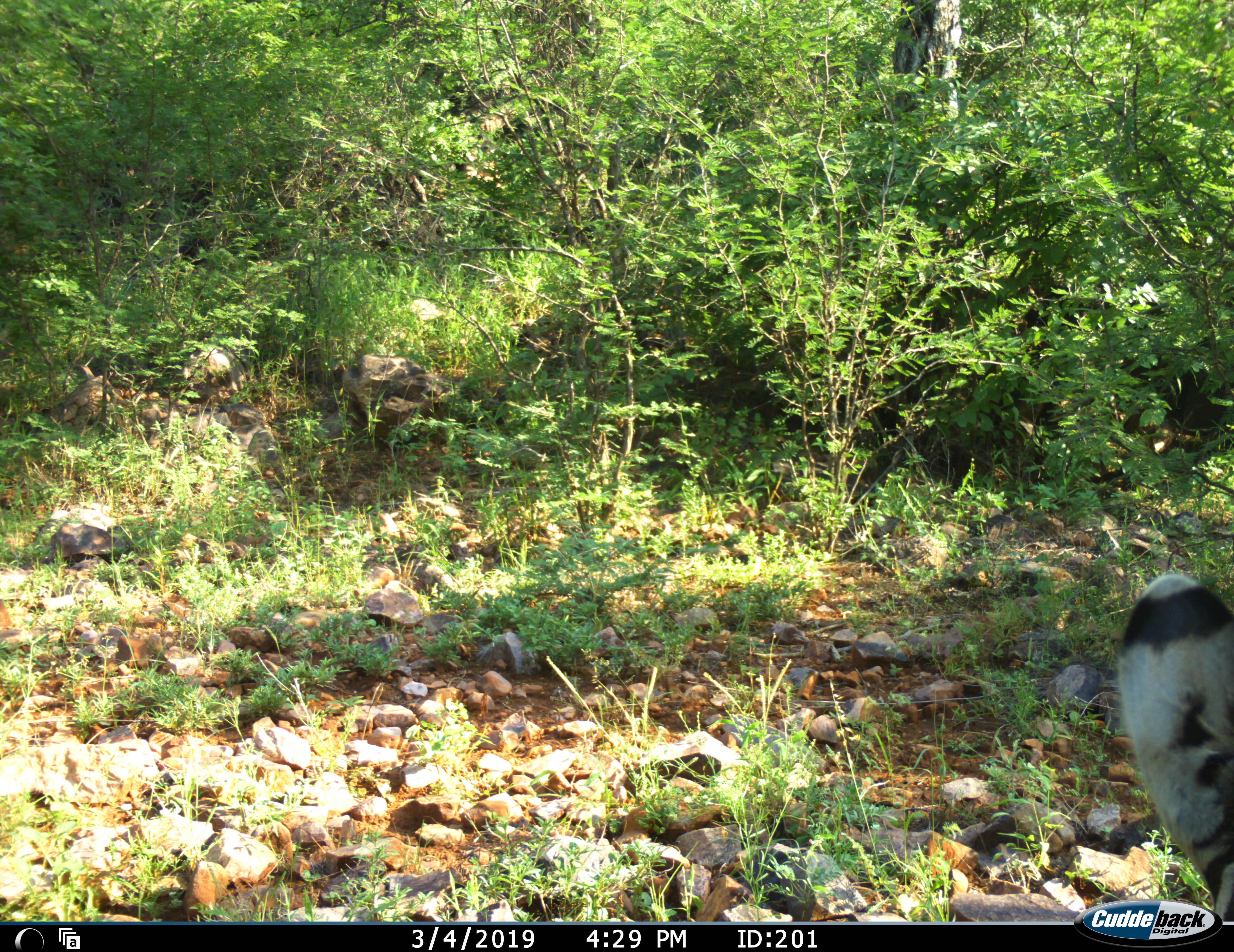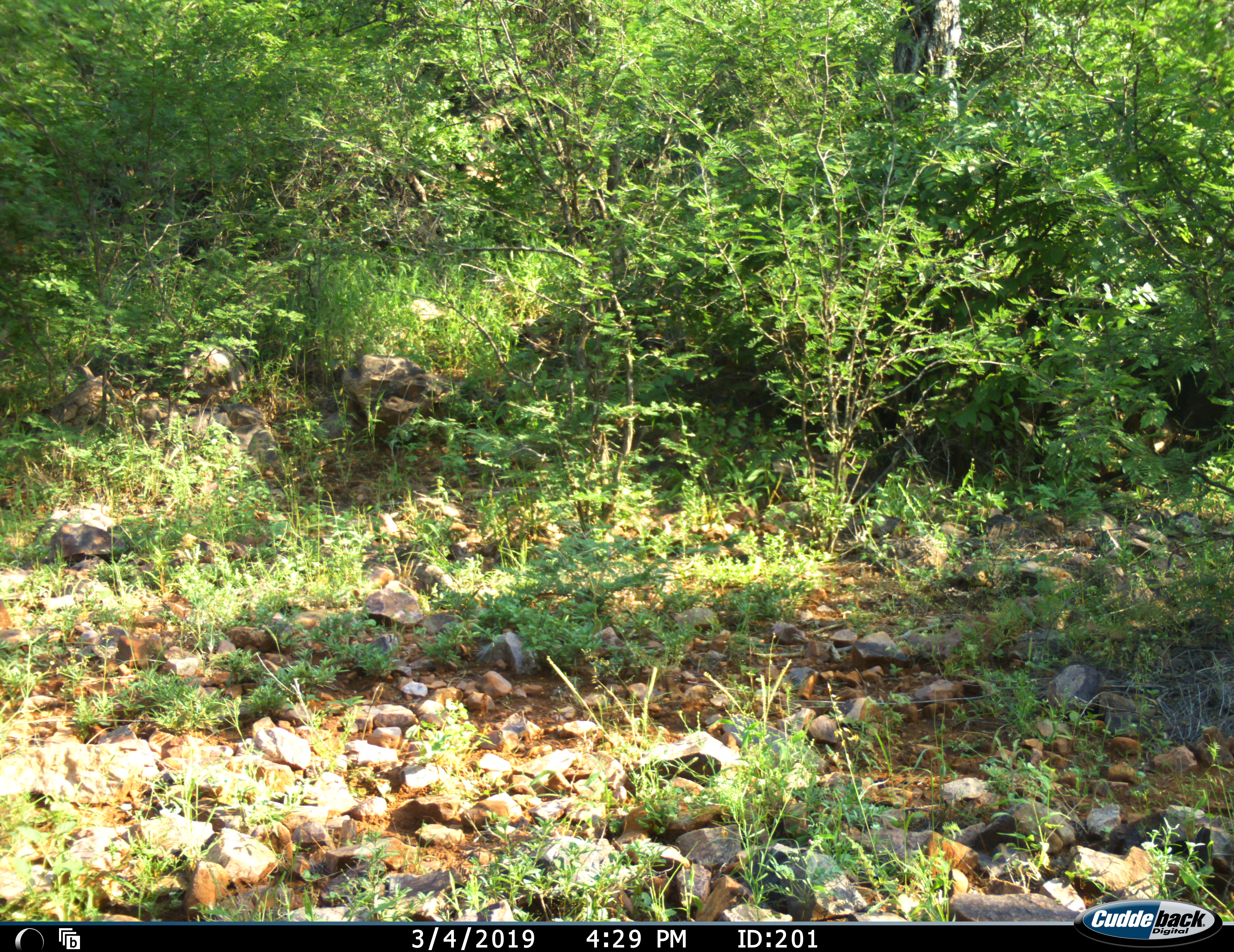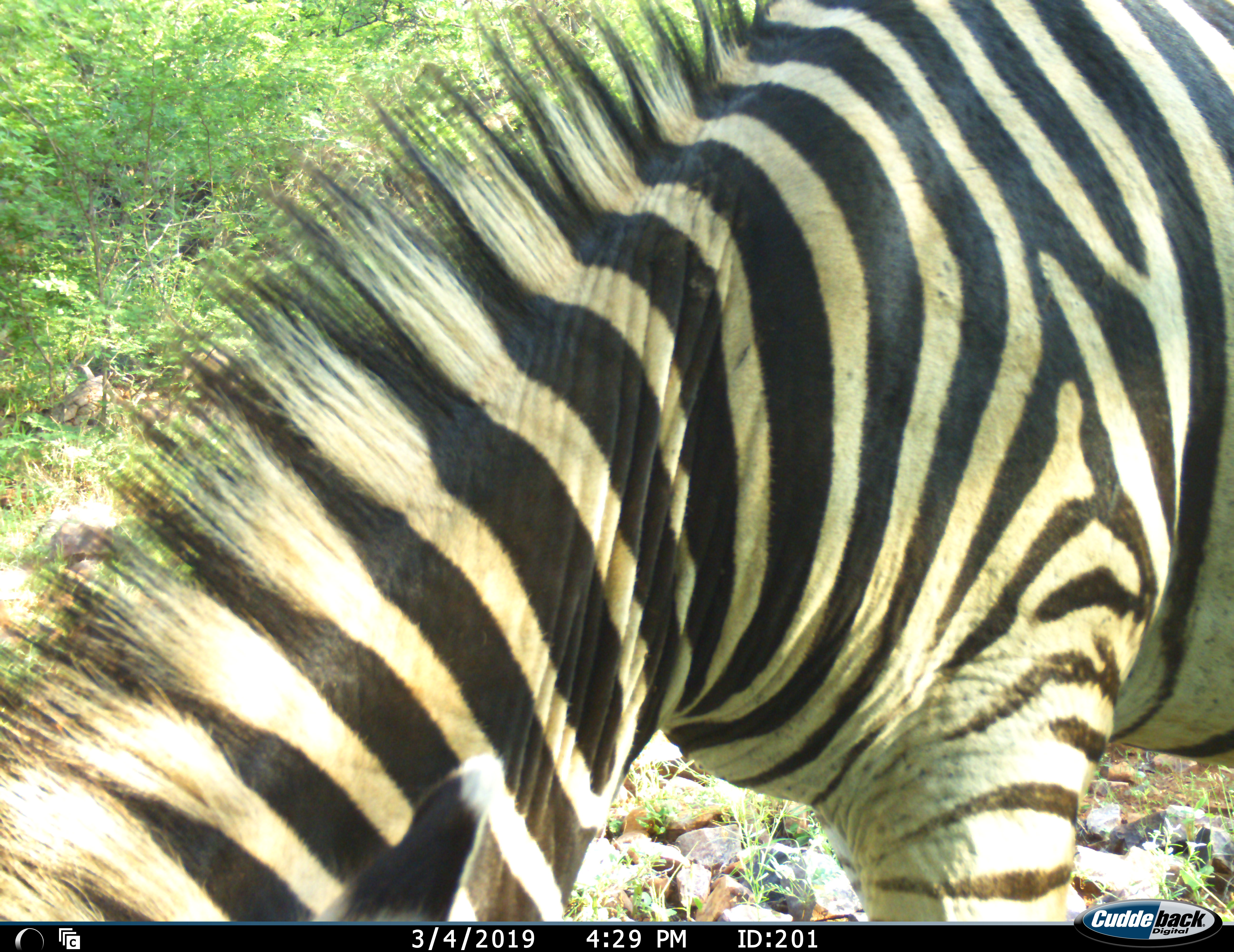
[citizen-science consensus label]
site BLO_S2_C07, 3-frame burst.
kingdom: Animalia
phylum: Chordata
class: Mammalia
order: Perissodactyla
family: Equidae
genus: Equus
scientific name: Equus quagga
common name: plains zebra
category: zebraplains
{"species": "zebraplains (plains zebra) (Equus quagga)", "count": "1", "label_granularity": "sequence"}